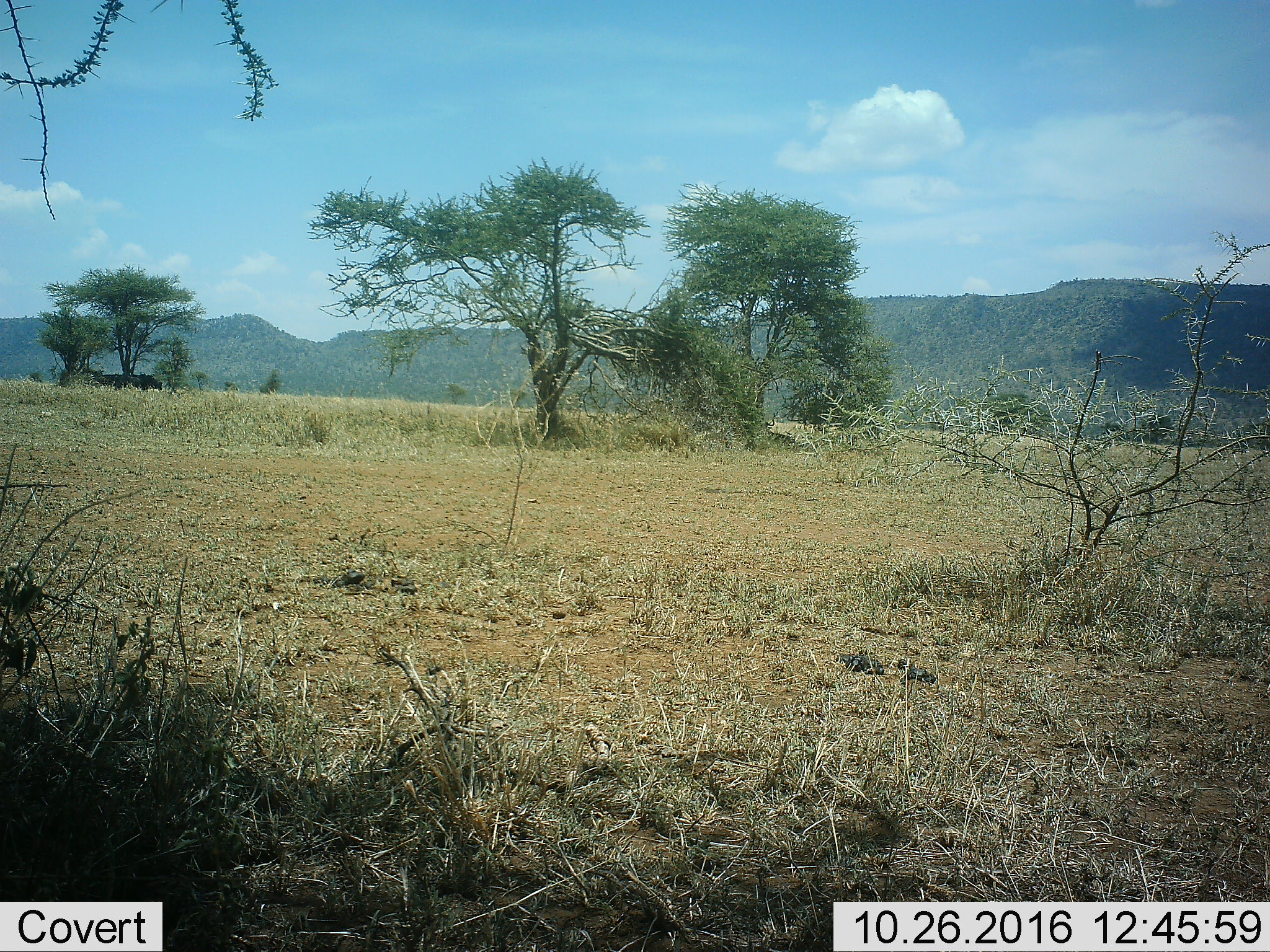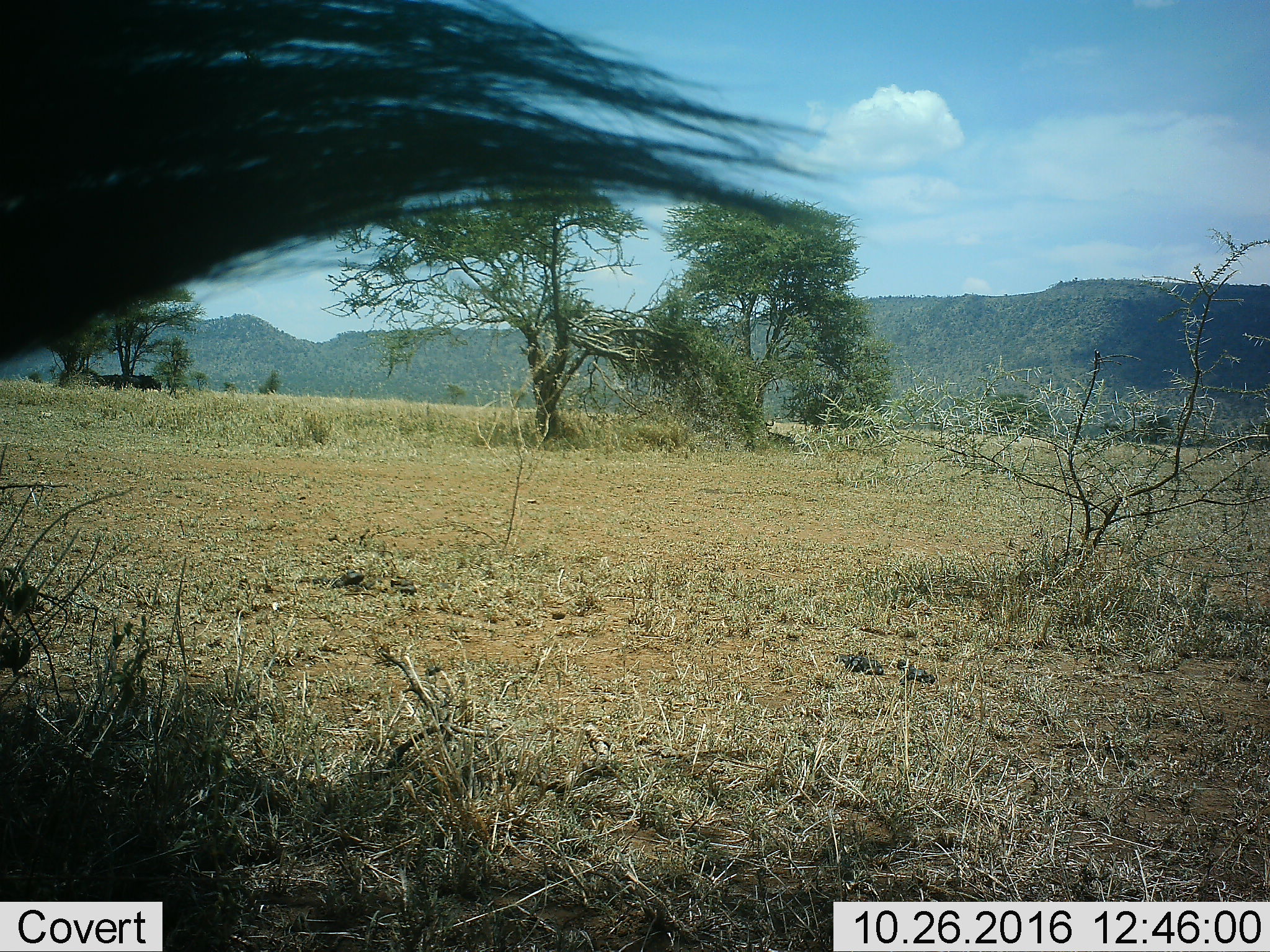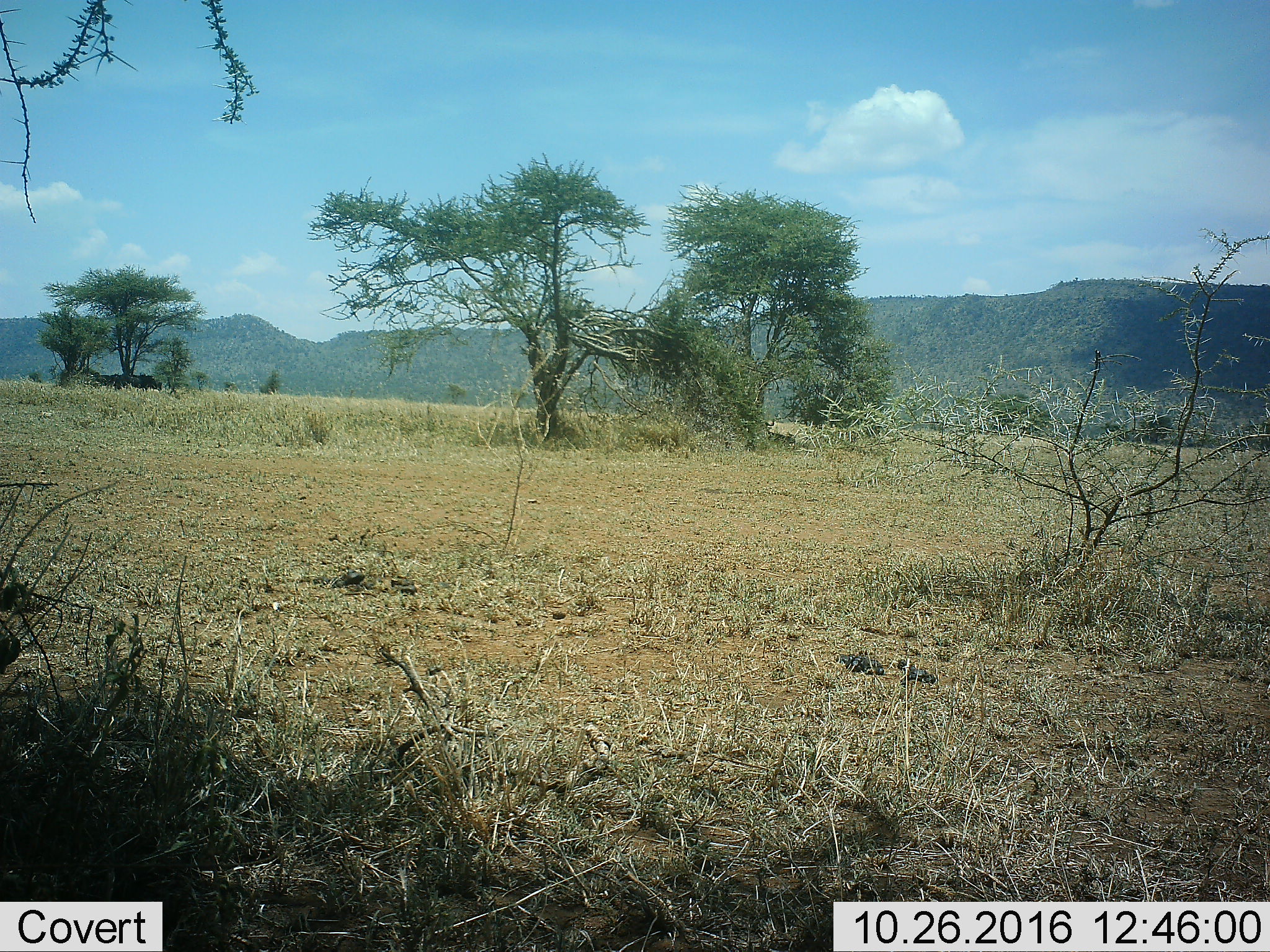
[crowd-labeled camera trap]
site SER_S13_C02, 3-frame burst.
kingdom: Animalia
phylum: Chordata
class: Mammalia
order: Artiodactyla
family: Bovidae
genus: Connochaetes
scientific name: Connochaetes taurinus taurinus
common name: blue wildebeest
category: wildebeestblue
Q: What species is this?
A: Wildebeestblue (blue wildebeest) (Connochaetes taurinus taurinus).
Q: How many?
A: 5.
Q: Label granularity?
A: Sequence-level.